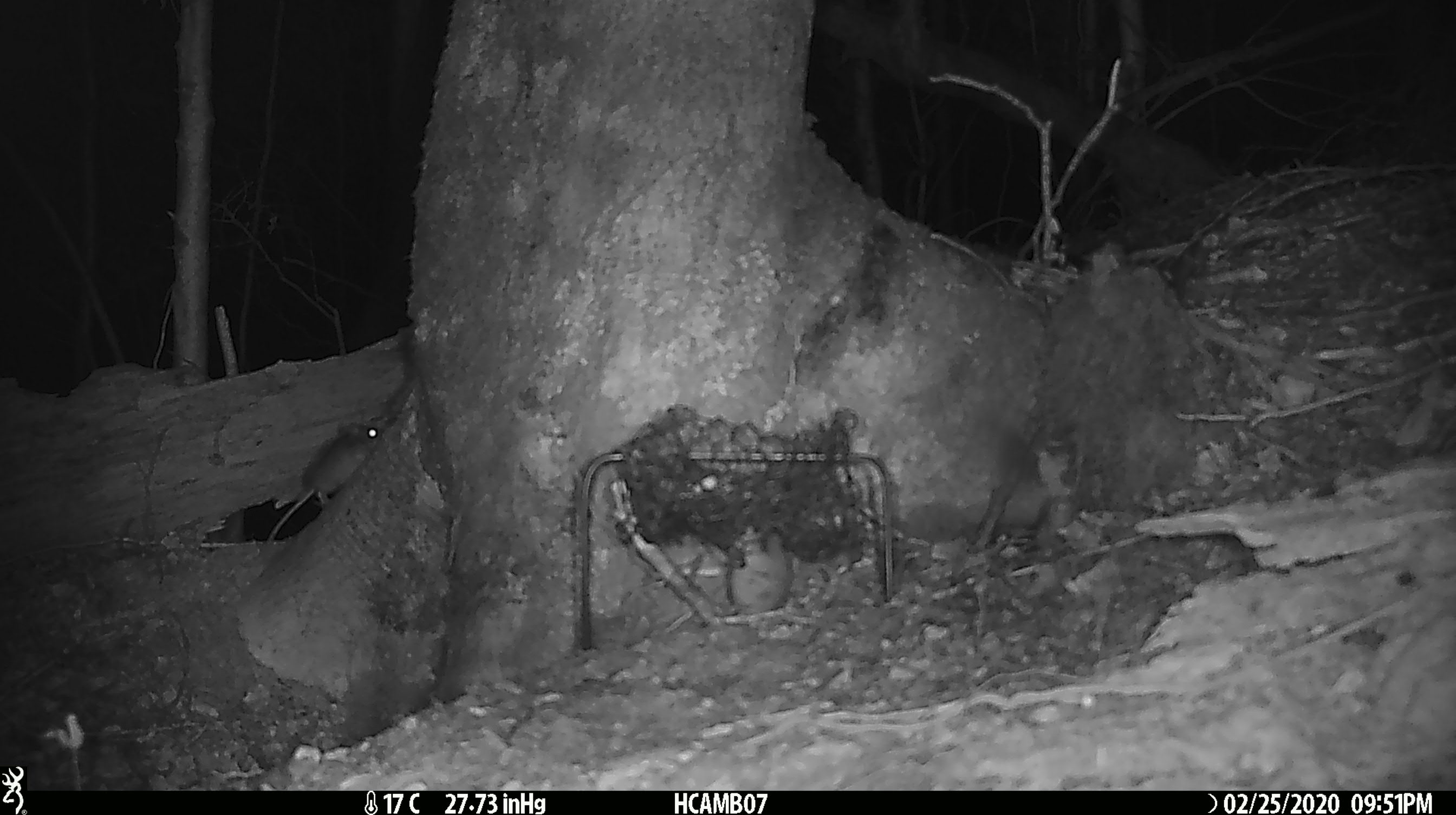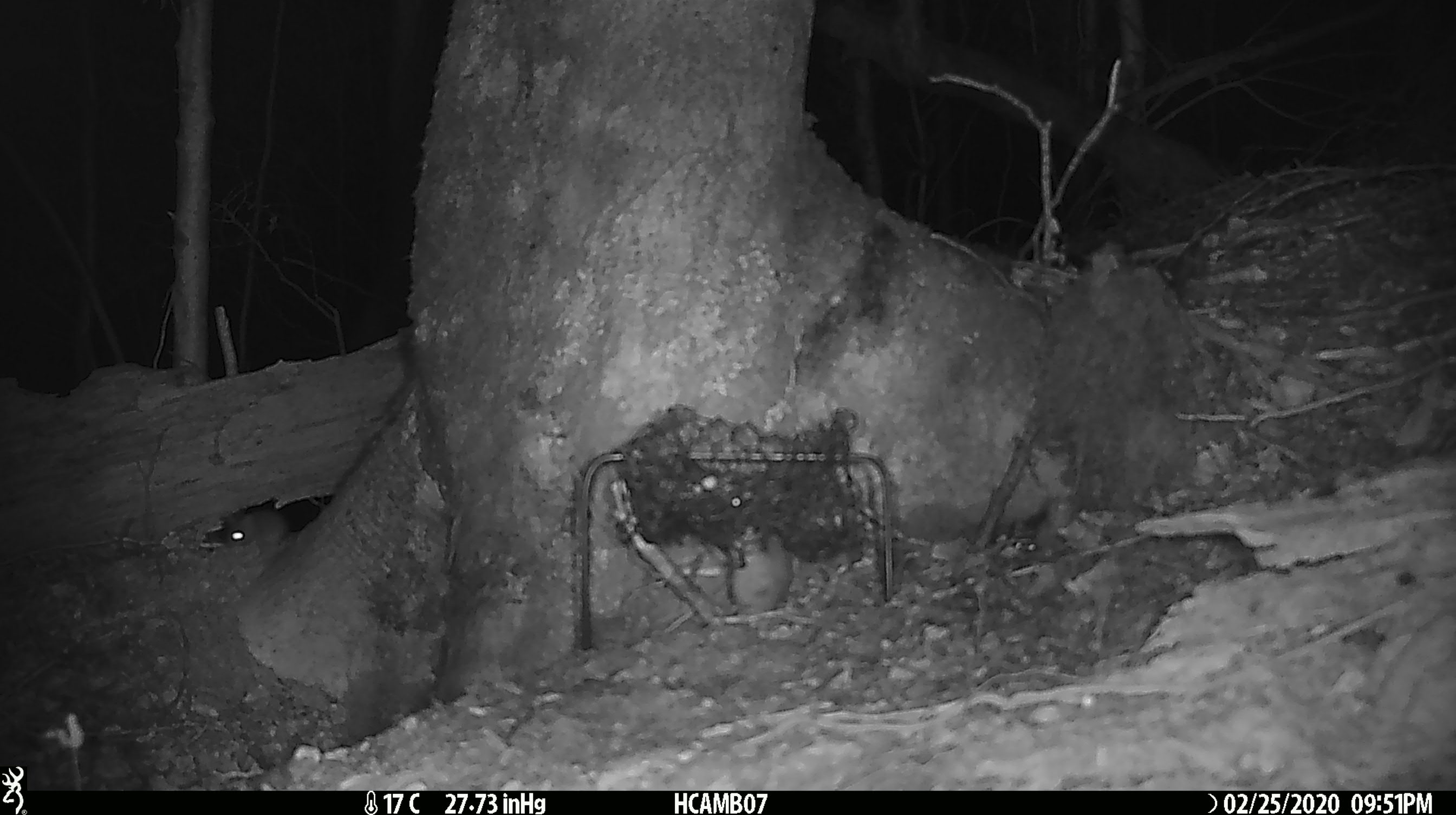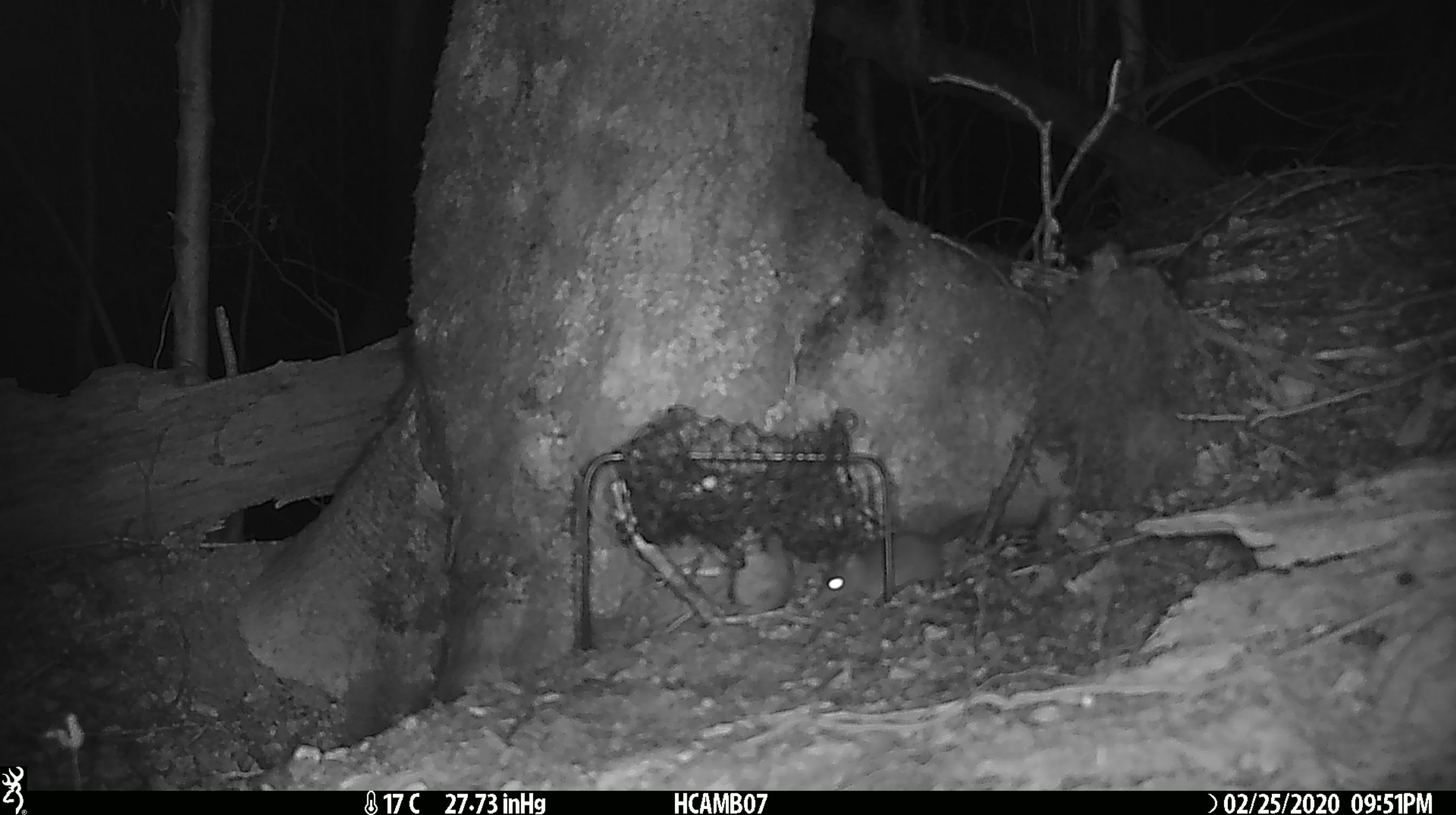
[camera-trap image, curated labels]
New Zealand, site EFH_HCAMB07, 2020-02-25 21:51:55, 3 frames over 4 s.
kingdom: Animalia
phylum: Chordata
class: Mammalia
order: Rodentia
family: Muridae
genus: Mus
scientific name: Mus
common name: mouse